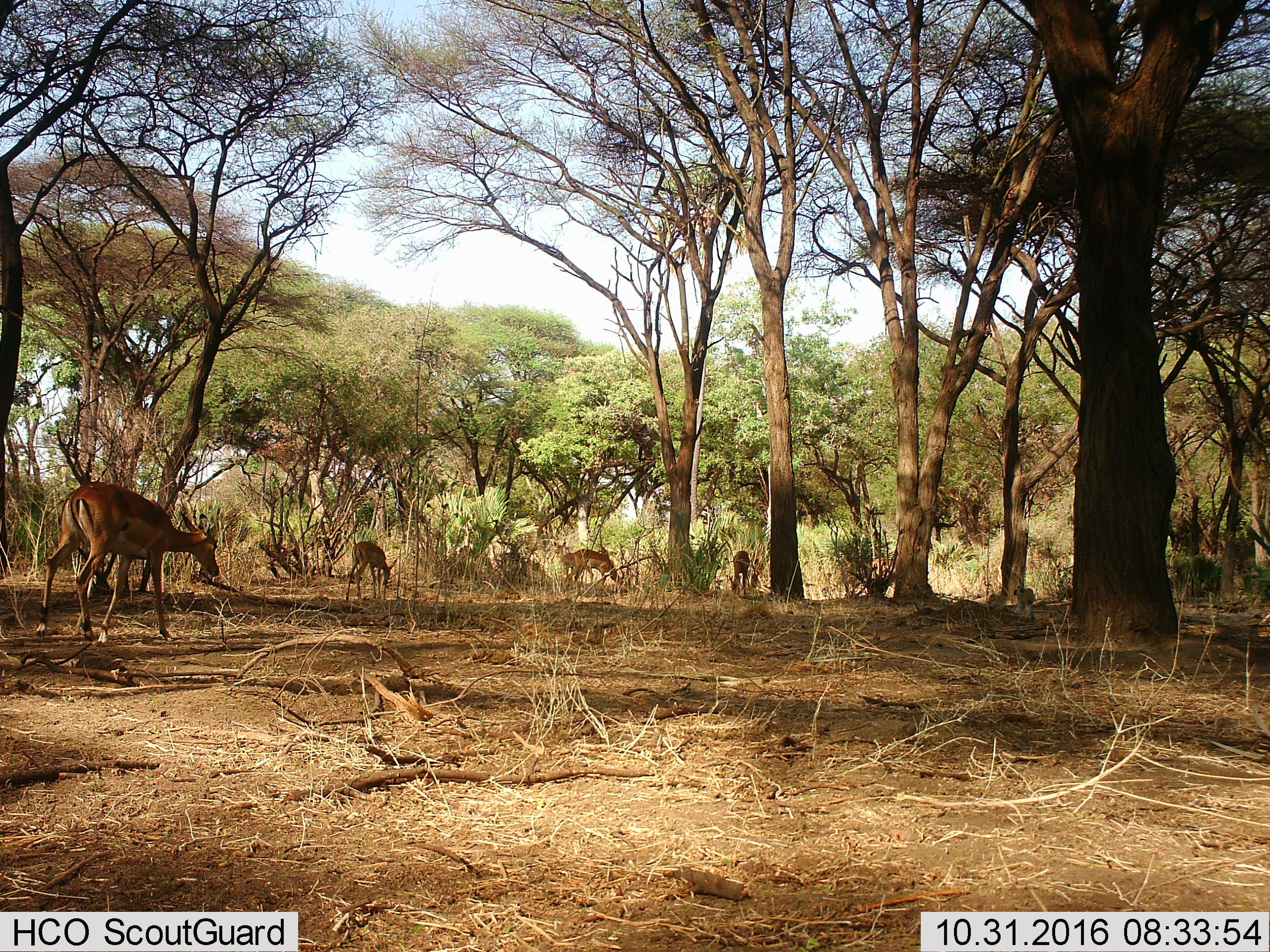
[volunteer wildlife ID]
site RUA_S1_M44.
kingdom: Animalia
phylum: Chordata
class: Mammalia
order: Artiodactyla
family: Bovidae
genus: Aepyceros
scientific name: Aepyceros melampus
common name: impala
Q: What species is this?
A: Impala (Aepyceros melampus).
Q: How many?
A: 5.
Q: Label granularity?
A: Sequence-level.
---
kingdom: Animalia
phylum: Chordata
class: Mammalia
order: Primates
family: Cercopithecidae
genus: Chlorocebus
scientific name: Chlorocebus pygerythrus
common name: vervet monkey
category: monkeyvervet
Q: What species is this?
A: Monkeyvervet (vervet monkey) (Chlorocebus pygerythrus).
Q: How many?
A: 1.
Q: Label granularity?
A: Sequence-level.